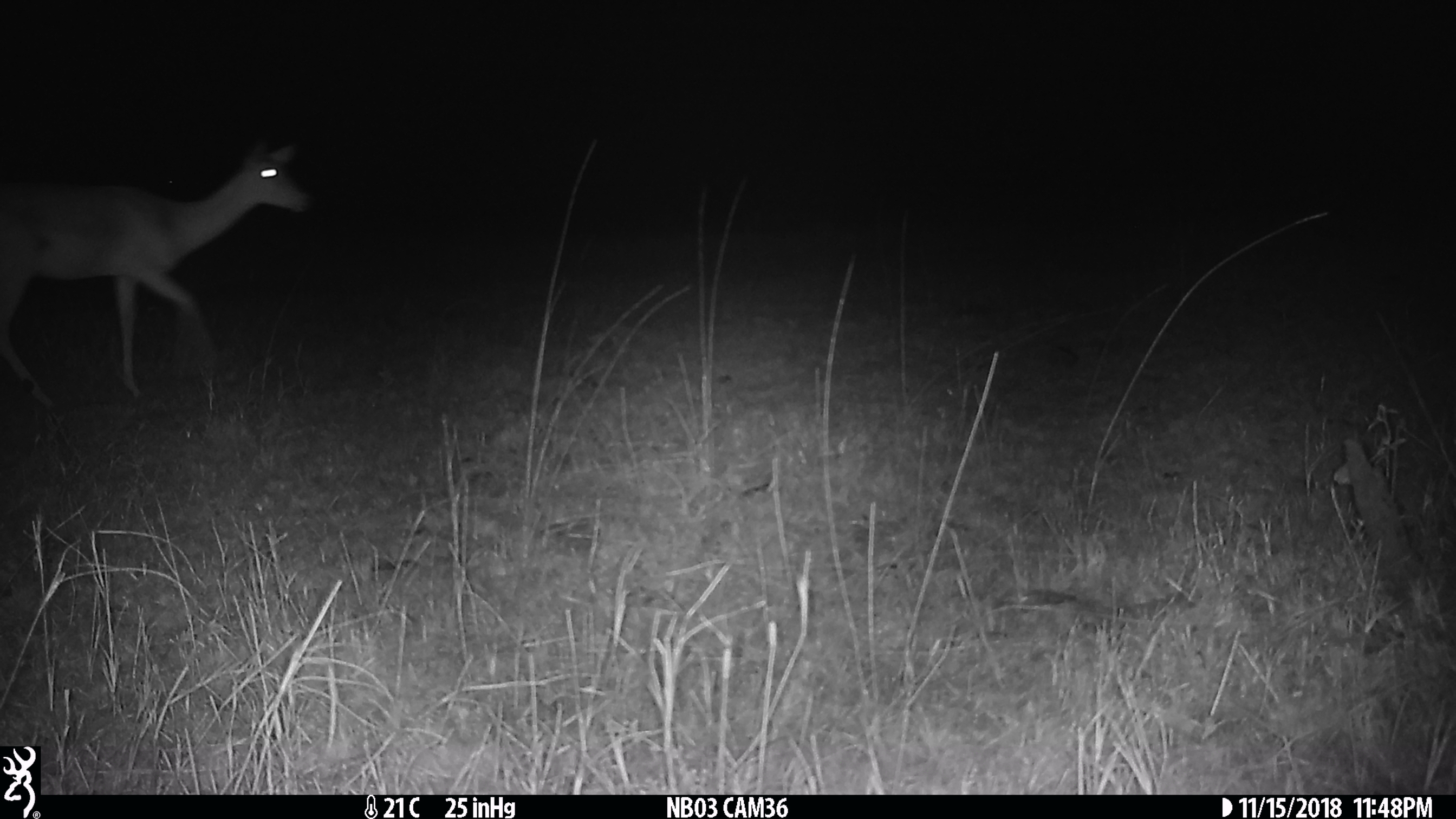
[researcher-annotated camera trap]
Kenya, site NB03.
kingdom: Animalia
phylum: Chordata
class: Mammalia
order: Artiodactyla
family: Bovidae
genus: Aepyceros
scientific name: Aepyceros melampus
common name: impala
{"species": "impala (Aepyceros melampus)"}